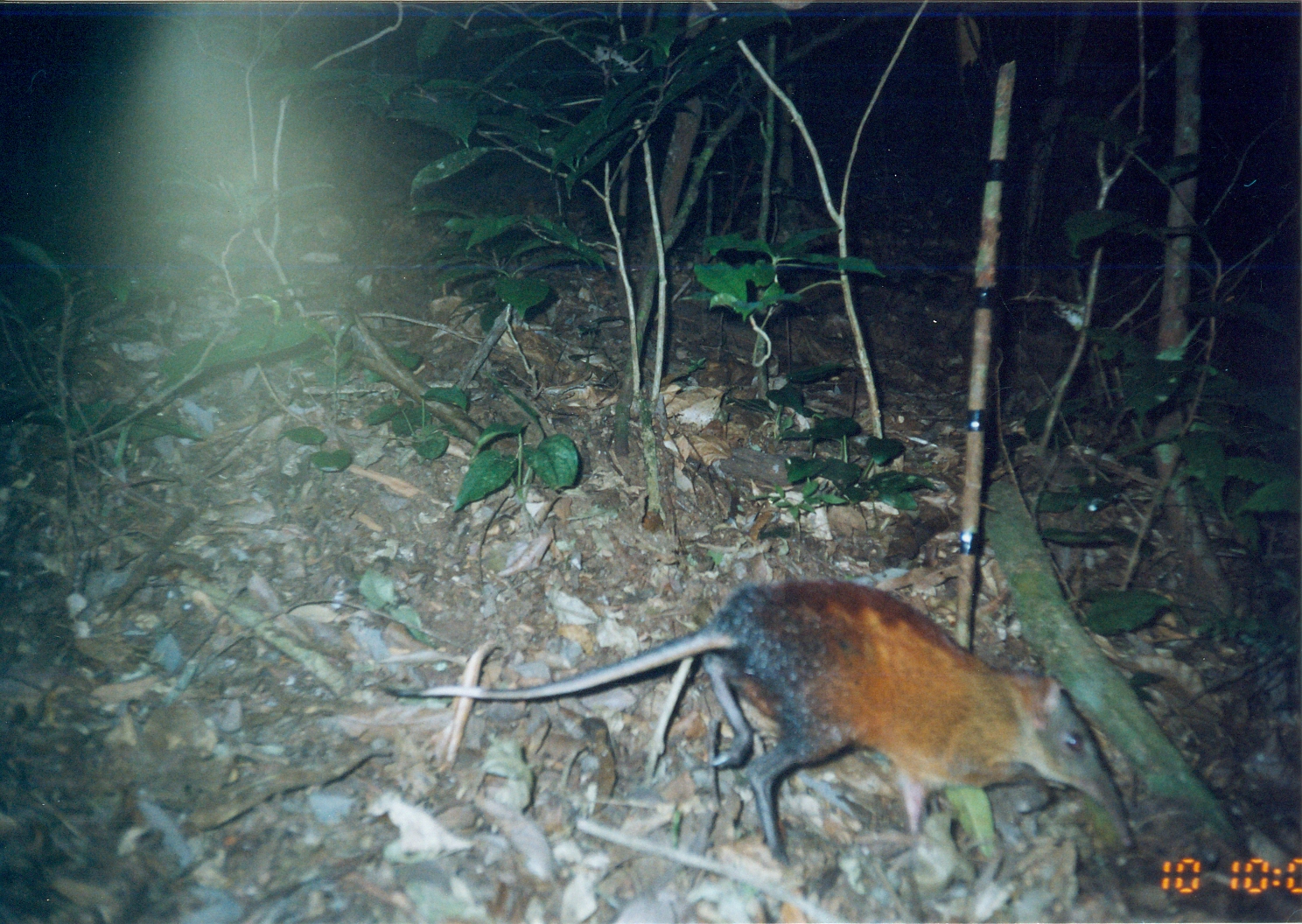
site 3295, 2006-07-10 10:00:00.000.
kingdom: Animalia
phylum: Chordata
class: Mammalia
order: Macroscelidea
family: Macroscelididae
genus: Rhynchocyon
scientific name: Rhynchocyon udzungwensis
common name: grey-faced sengi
Rhynchocyon udzungwensis (grey-faced sengi), count 1.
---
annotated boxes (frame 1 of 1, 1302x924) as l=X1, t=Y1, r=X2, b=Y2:
rhynchocyon udzungwensis: l=375, t=575, r=1135, b=868